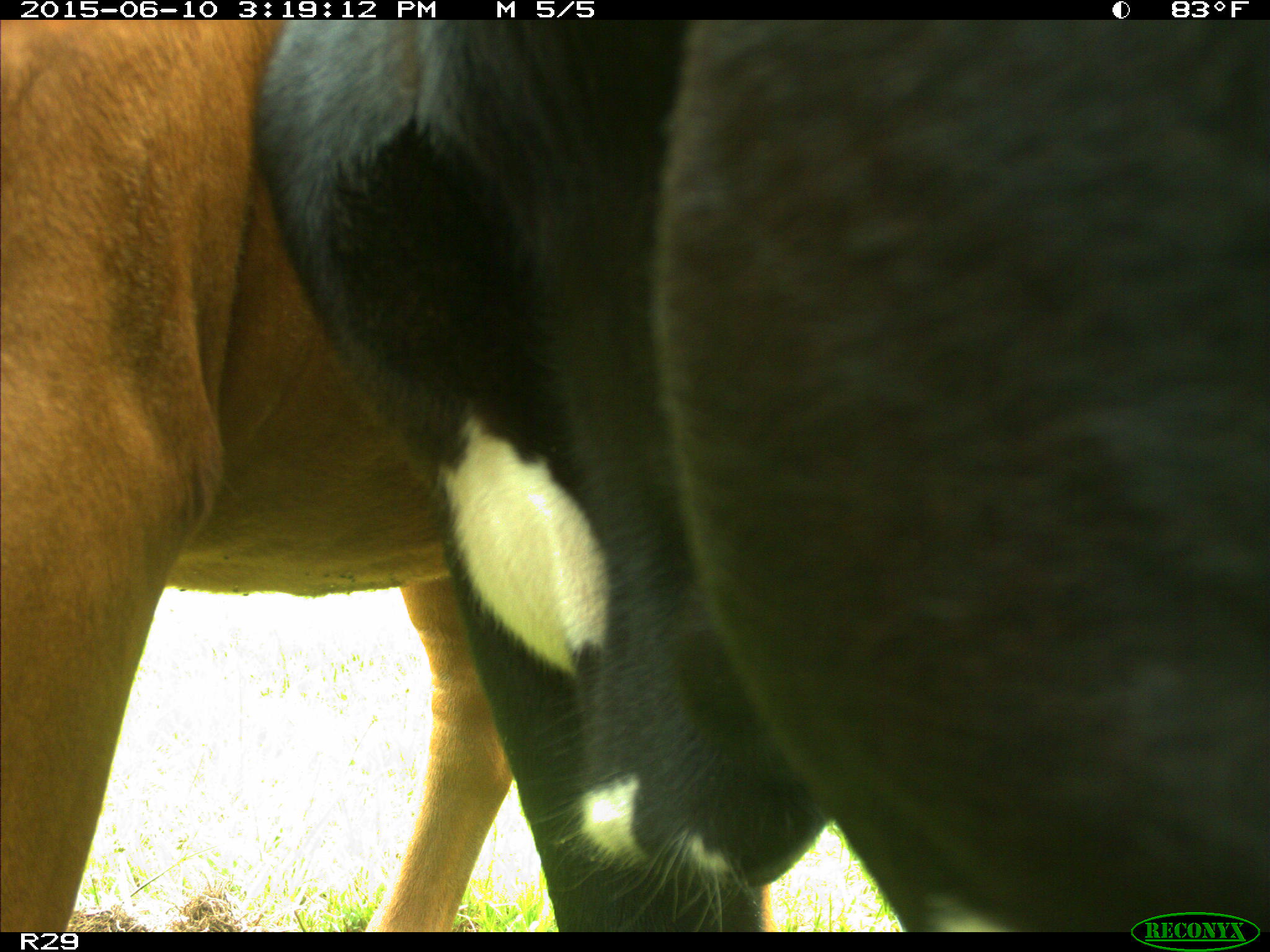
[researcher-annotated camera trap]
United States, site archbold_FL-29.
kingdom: Animalia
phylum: Chordata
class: Mammalia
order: Artiodactyla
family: Bovidae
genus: Bos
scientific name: Bos taurus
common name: domestic cow